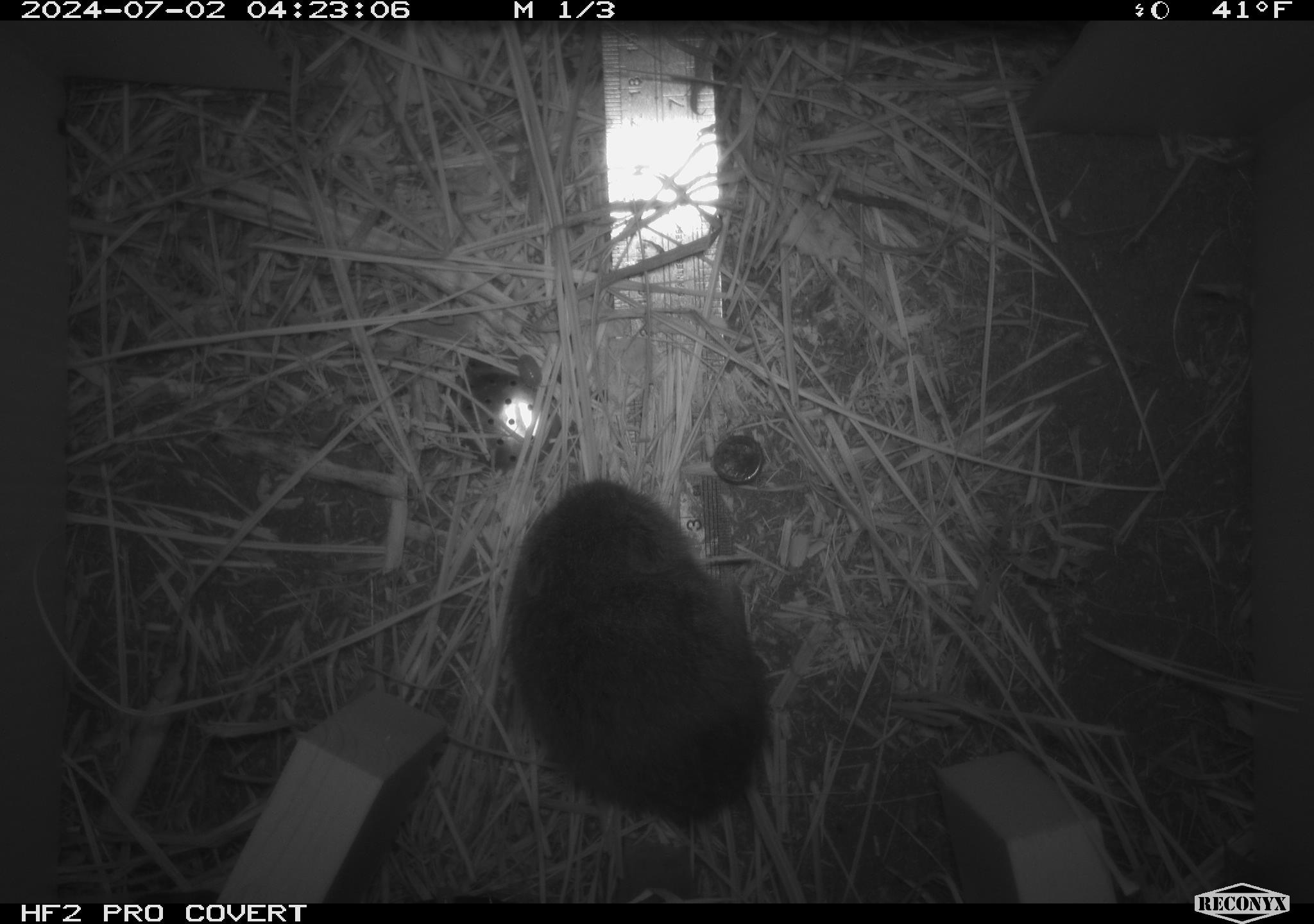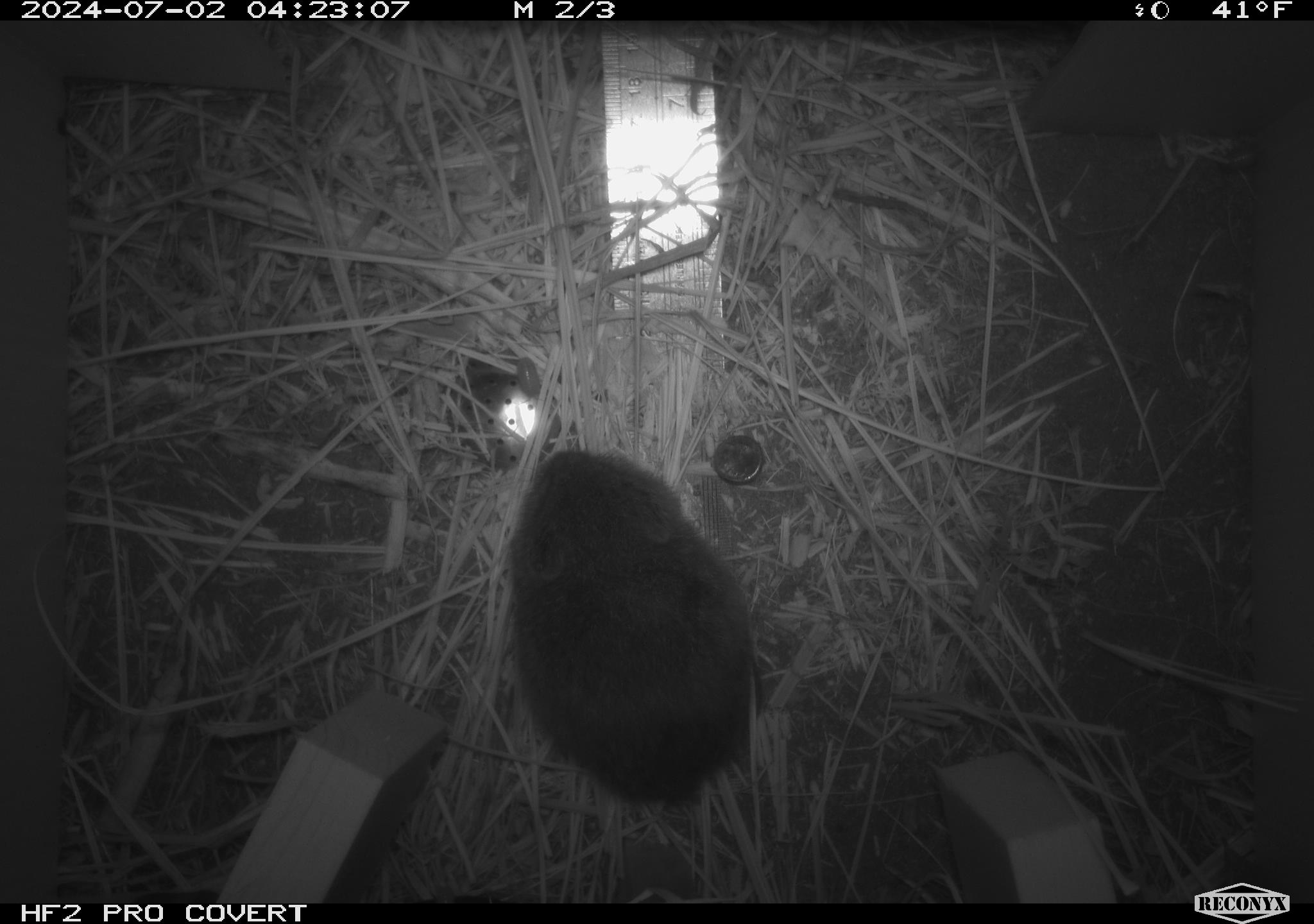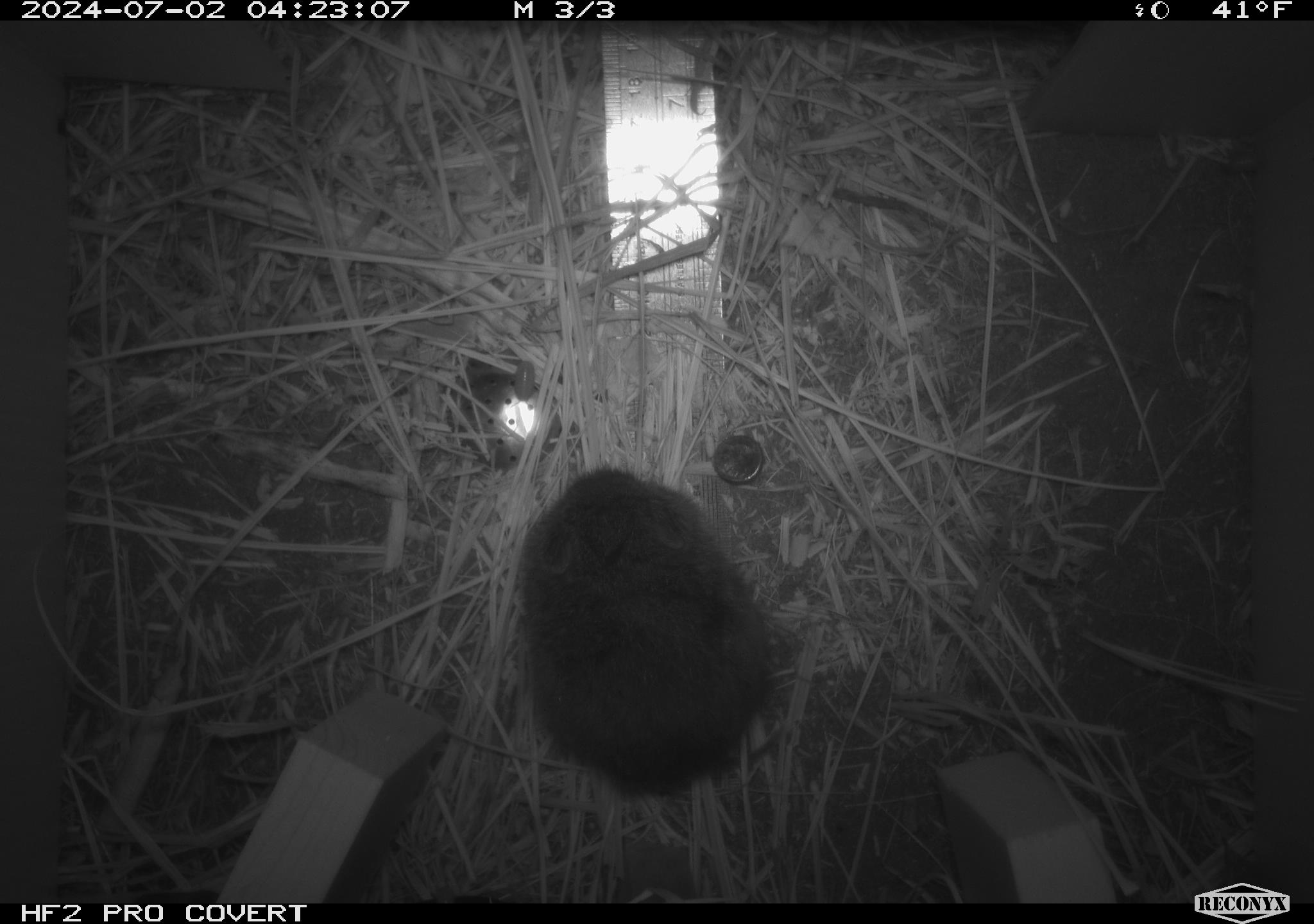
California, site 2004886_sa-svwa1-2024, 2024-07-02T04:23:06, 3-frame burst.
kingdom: Animalia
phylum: Chordata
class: Mammalia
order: Rodentia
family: Cricetidae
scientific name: Arvicolinae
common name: voles, lemmings, and muskrats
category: arvicolinae subfamily